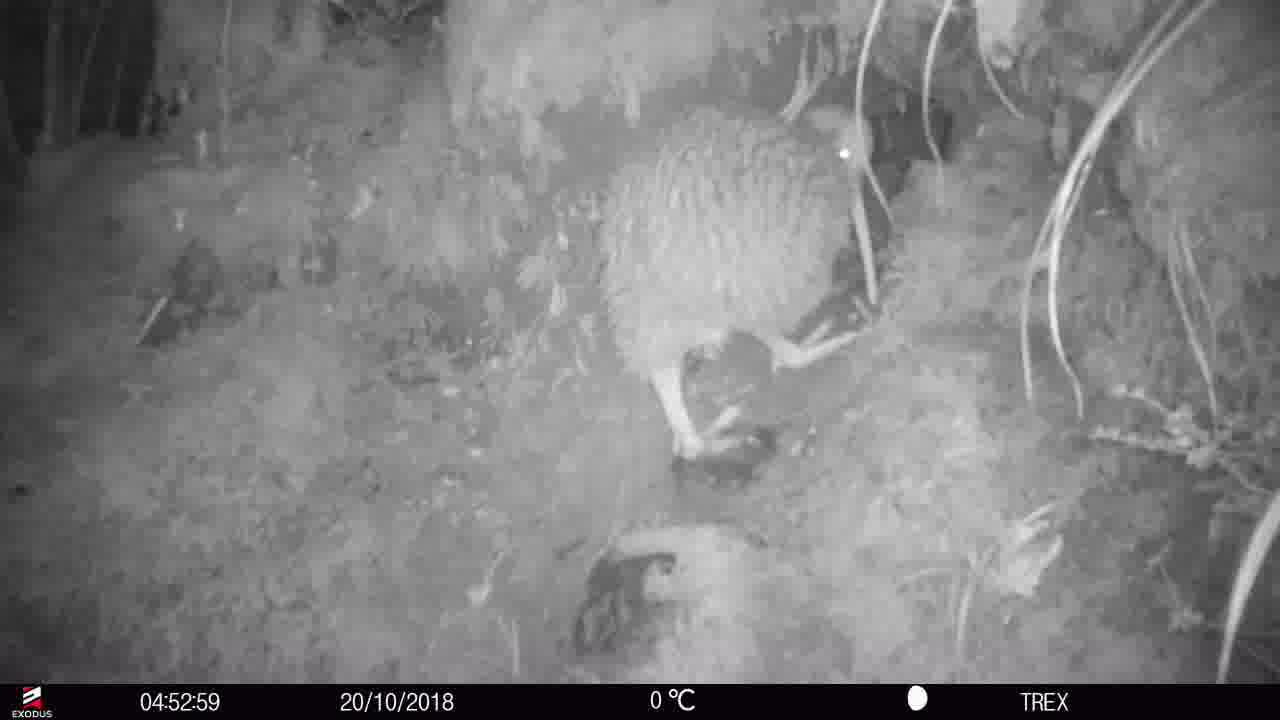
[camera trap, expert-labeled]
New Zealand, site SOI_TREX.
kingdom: Animalia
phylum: Chordata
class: Aves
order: Apterygiformes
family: Apterygidae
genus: Apteryx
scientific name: Apteryx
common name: kiwi